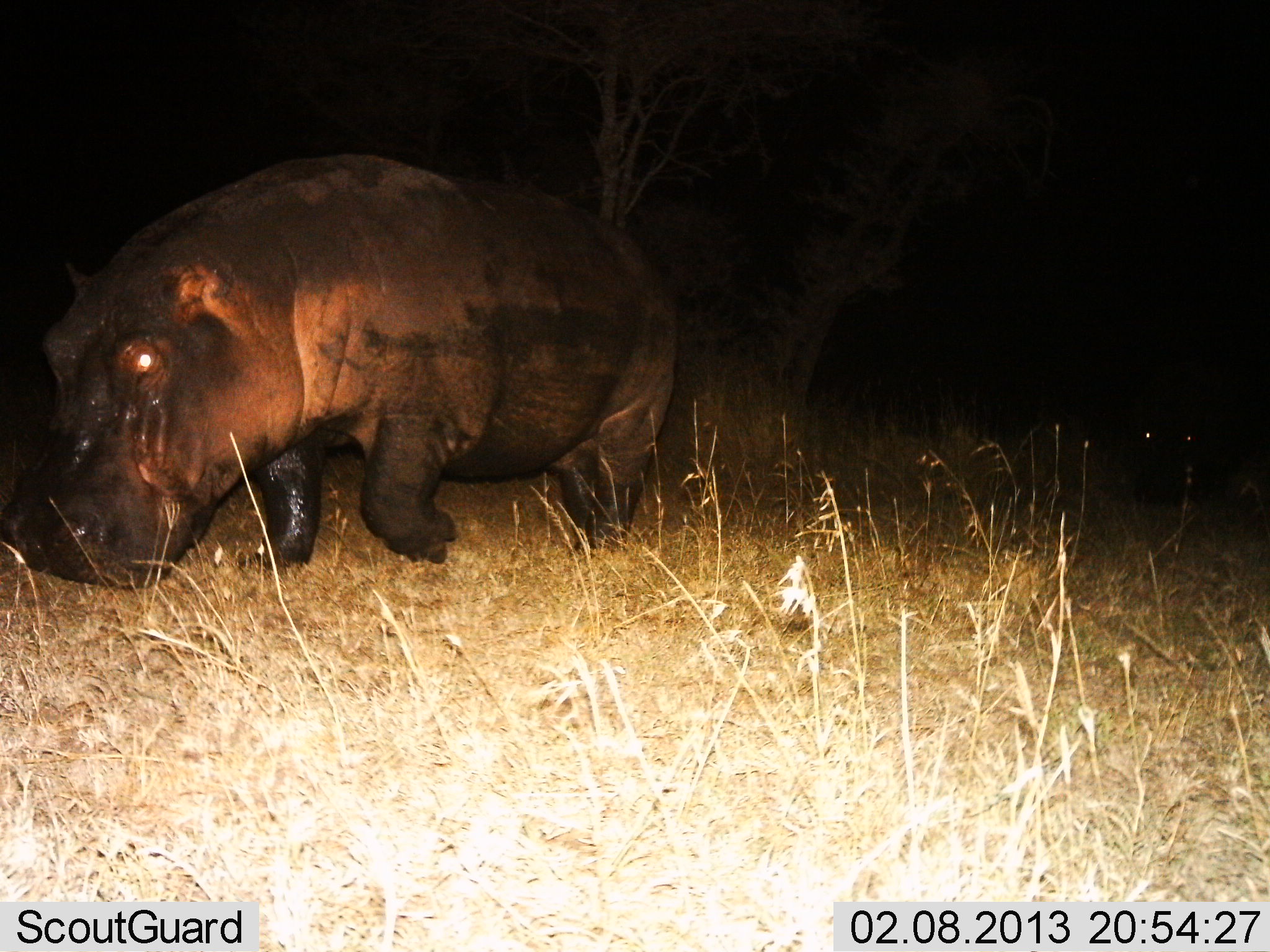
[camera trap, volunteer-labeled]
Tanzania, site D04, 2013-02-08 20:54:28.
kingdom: Animalia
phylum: Chordata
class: Mammalia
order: Artiodactyla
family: Hippopotamidae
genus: Hippopotamus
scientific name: Hippopotamus amphibius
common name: hippopotamus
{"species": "hippopotamus (Hippopotamus amphibius)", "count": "1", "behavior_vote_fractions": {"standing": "12%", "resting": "0%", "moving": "88%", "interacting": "0%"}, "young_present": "0%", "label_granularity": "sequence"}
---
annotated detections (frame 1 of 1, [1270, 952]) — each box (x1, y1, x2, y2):
animal: (0, 144, 683, 588)